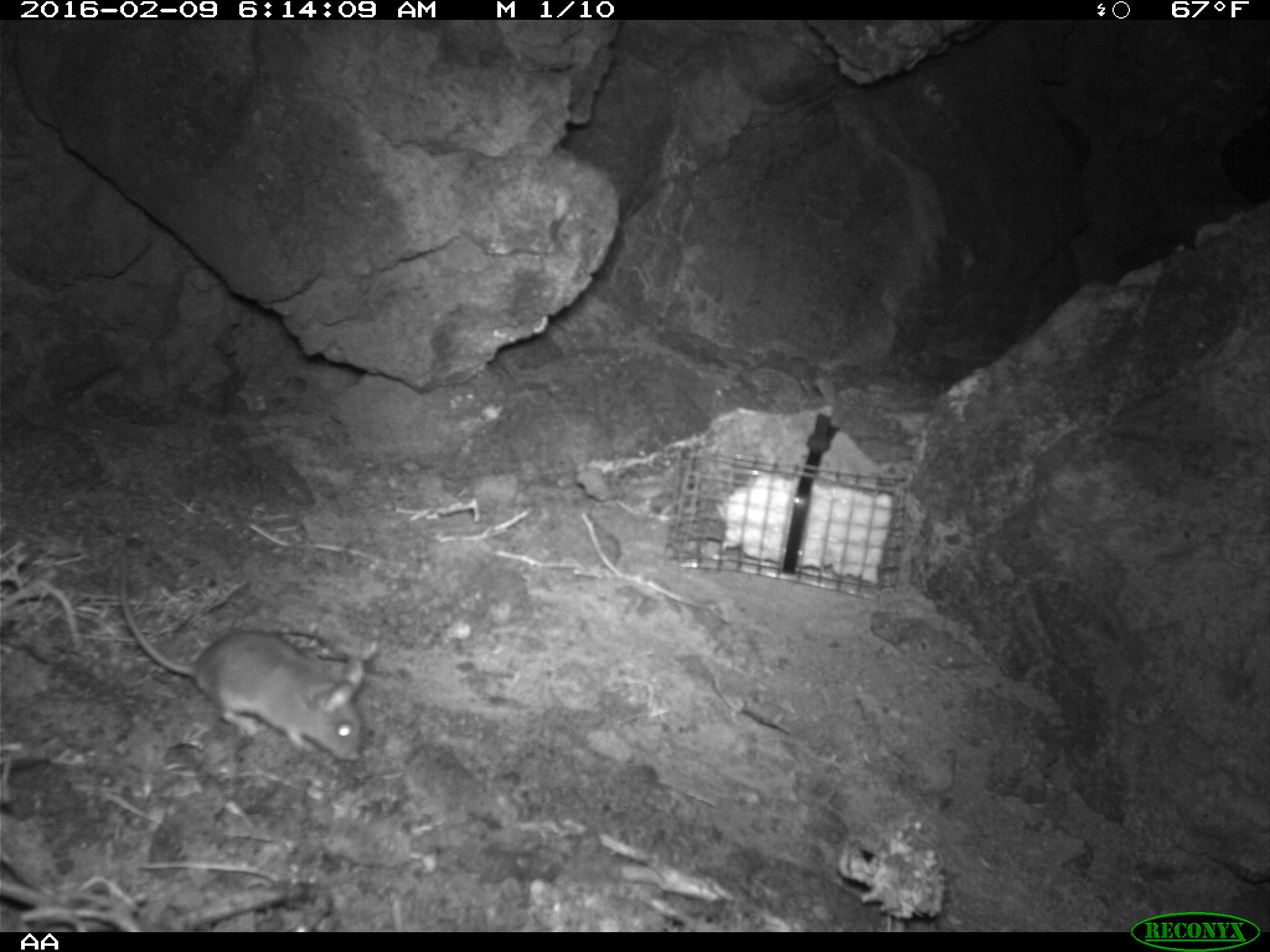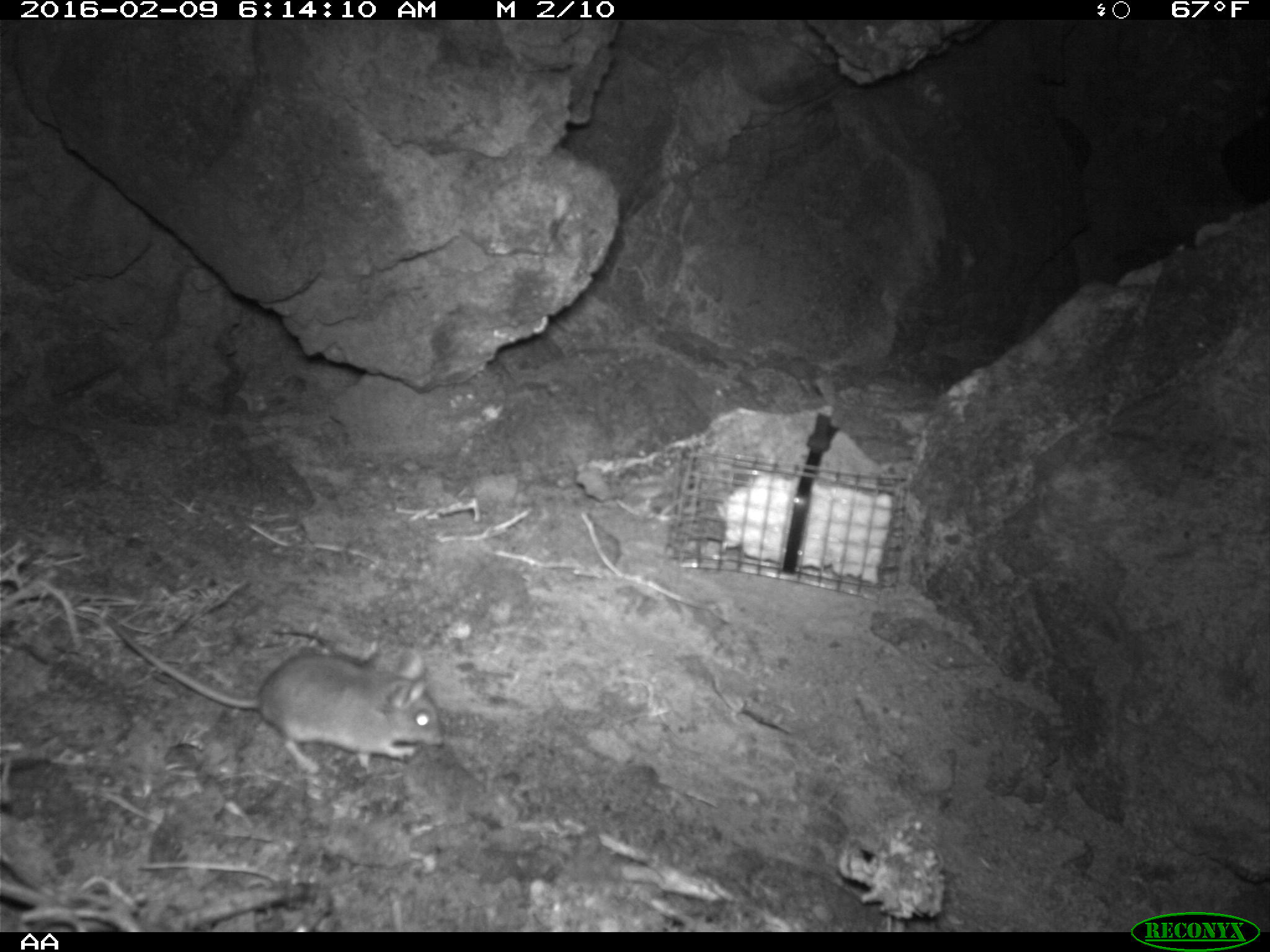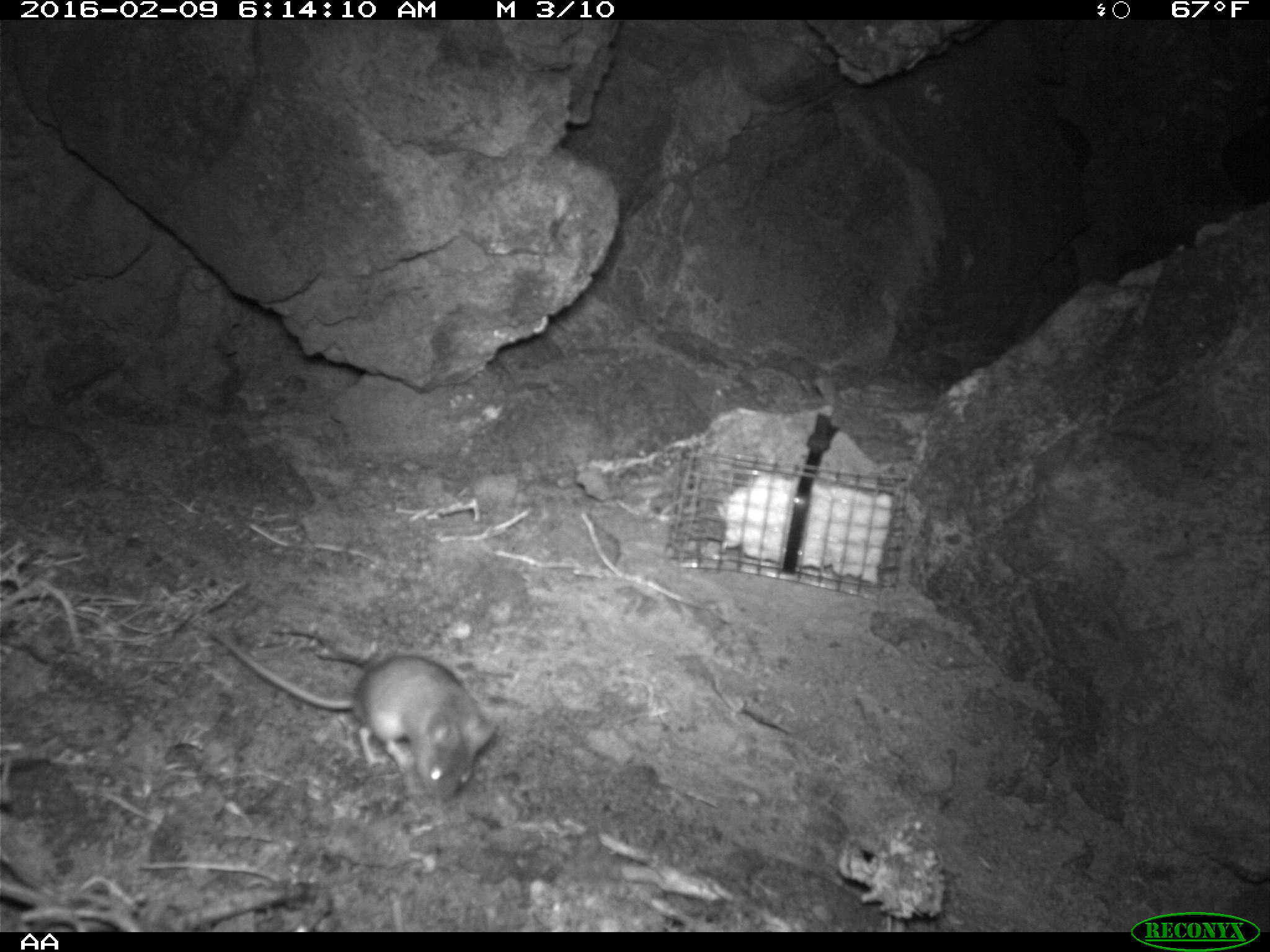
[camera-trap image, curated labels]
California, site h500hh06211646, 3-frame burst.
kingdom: Animalia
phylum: Chordata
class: Mammalia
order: Rodentia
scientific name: Rodentia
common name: rodent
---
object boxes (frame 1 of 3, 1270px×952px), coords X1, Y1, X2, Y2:
rodent: 120, 561, 362, 761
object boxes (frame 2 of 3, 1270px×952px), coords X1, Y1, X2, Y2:
rodent: 112, 628, 445, 773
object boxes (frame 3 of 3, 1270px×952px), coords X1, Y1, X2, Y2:
rodent: 203, 627, 498, 806